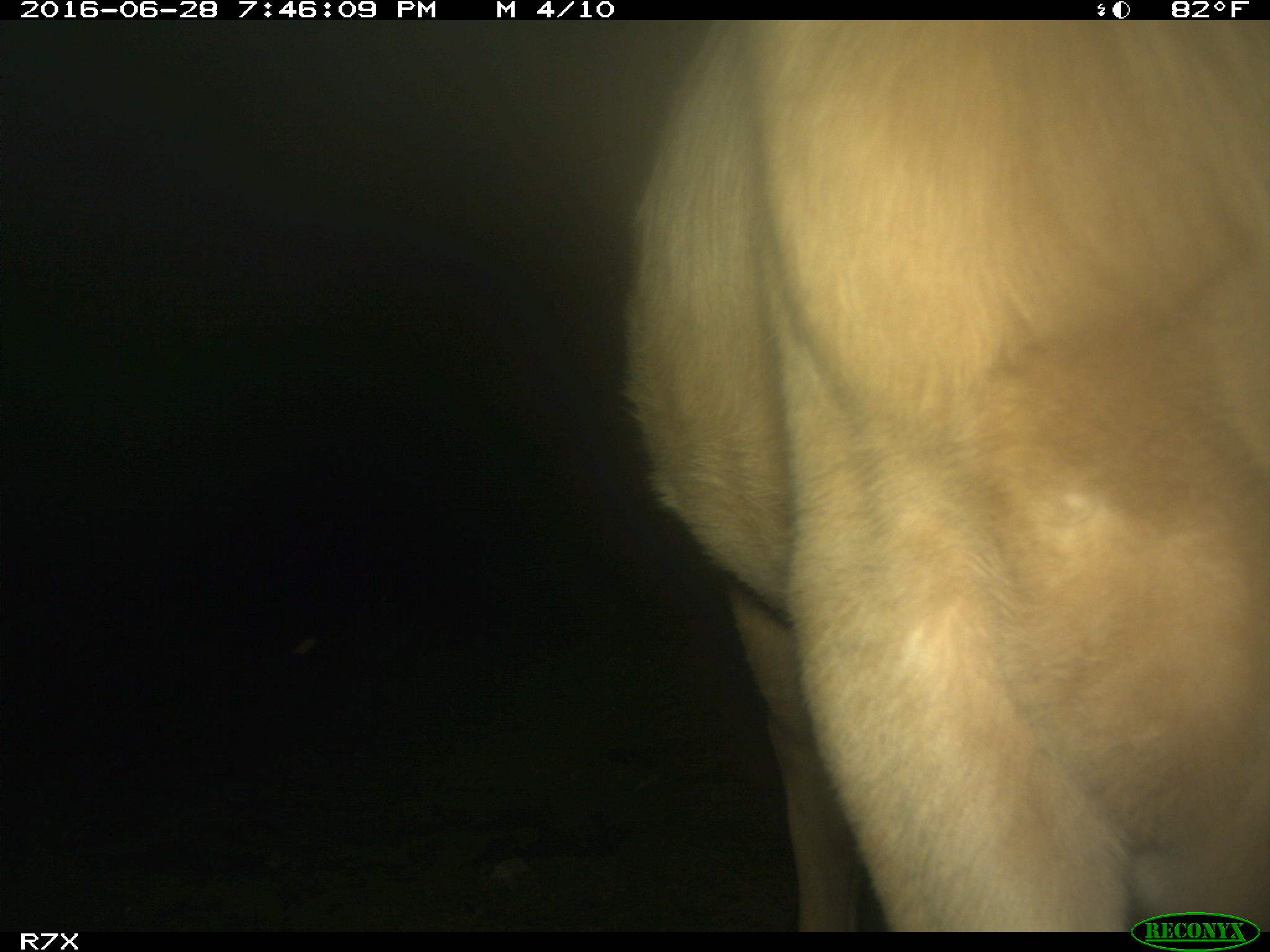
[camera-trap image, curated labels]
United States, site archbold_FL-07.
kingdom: Animalia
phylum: Chordata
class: Mammalia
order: Artiodactyla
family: Bovidae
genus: Bos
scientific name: Bos taurus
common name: domestic cow